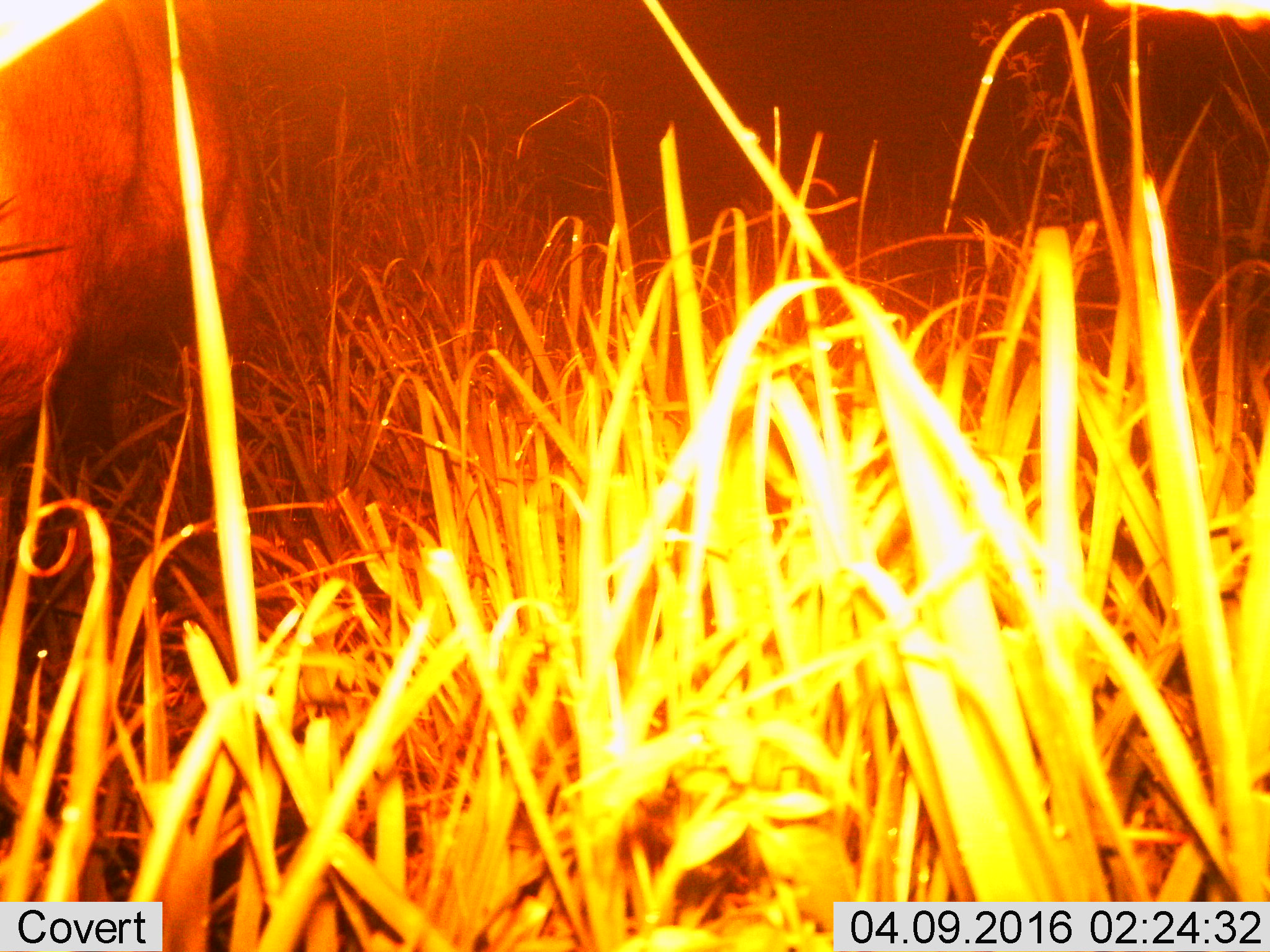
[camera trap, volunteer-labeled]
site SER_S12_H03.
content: unidentified animal